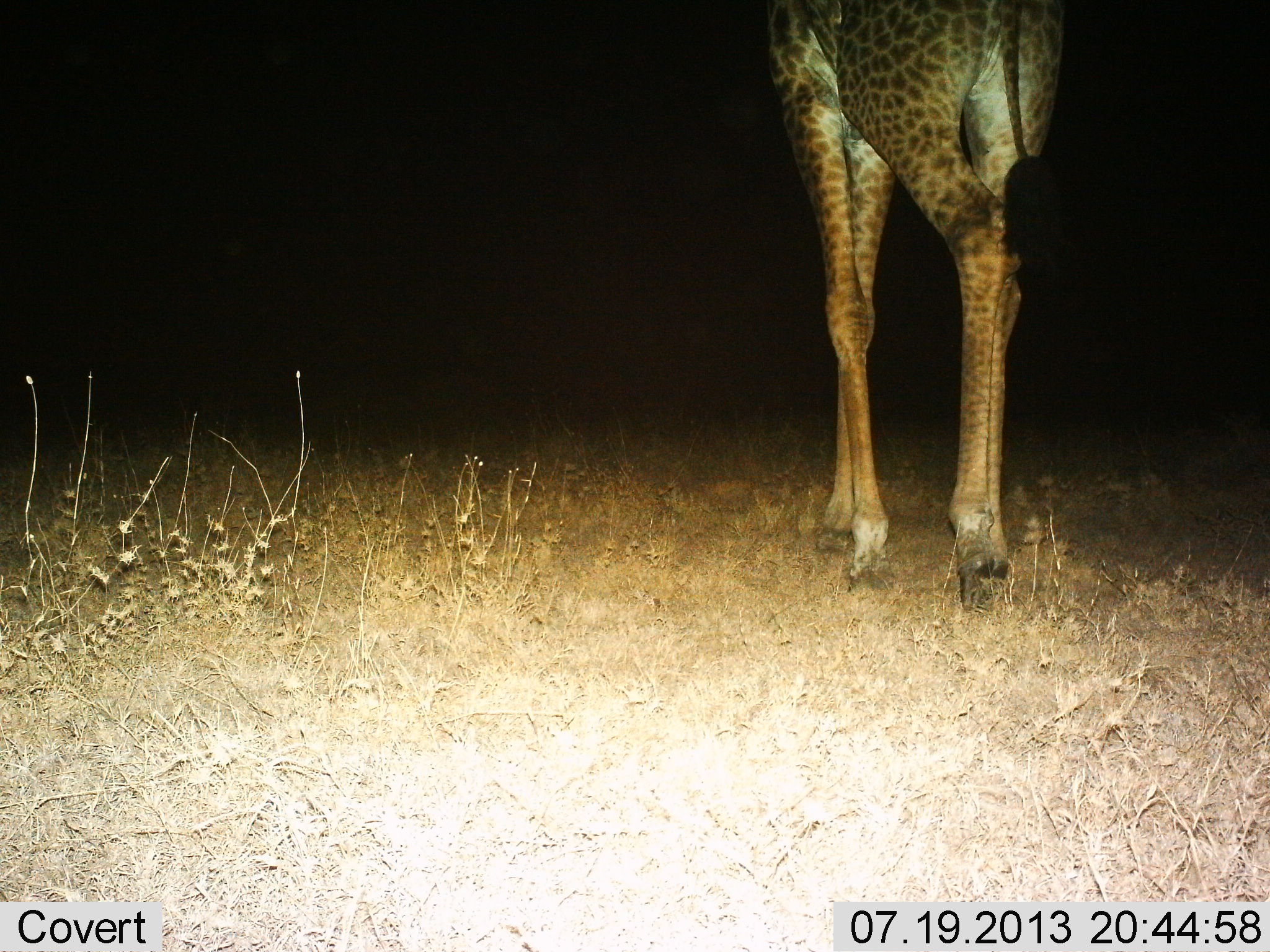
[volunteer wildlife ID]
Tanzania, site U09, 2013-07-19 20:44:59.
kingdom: Animalia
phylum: Chordata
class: Mammalia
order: Artiodactyla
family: Giraffidae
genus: Giraffa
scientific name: Giraffa camelopardalis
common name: giraffe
Giraffe (Giraffa camelopardalis), count 1. Behavior (volunteer vote fractions): standing 20%, resting 0%, moving 80%, interacting 0%. Young present (vote fraction): 0%. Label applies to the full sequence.